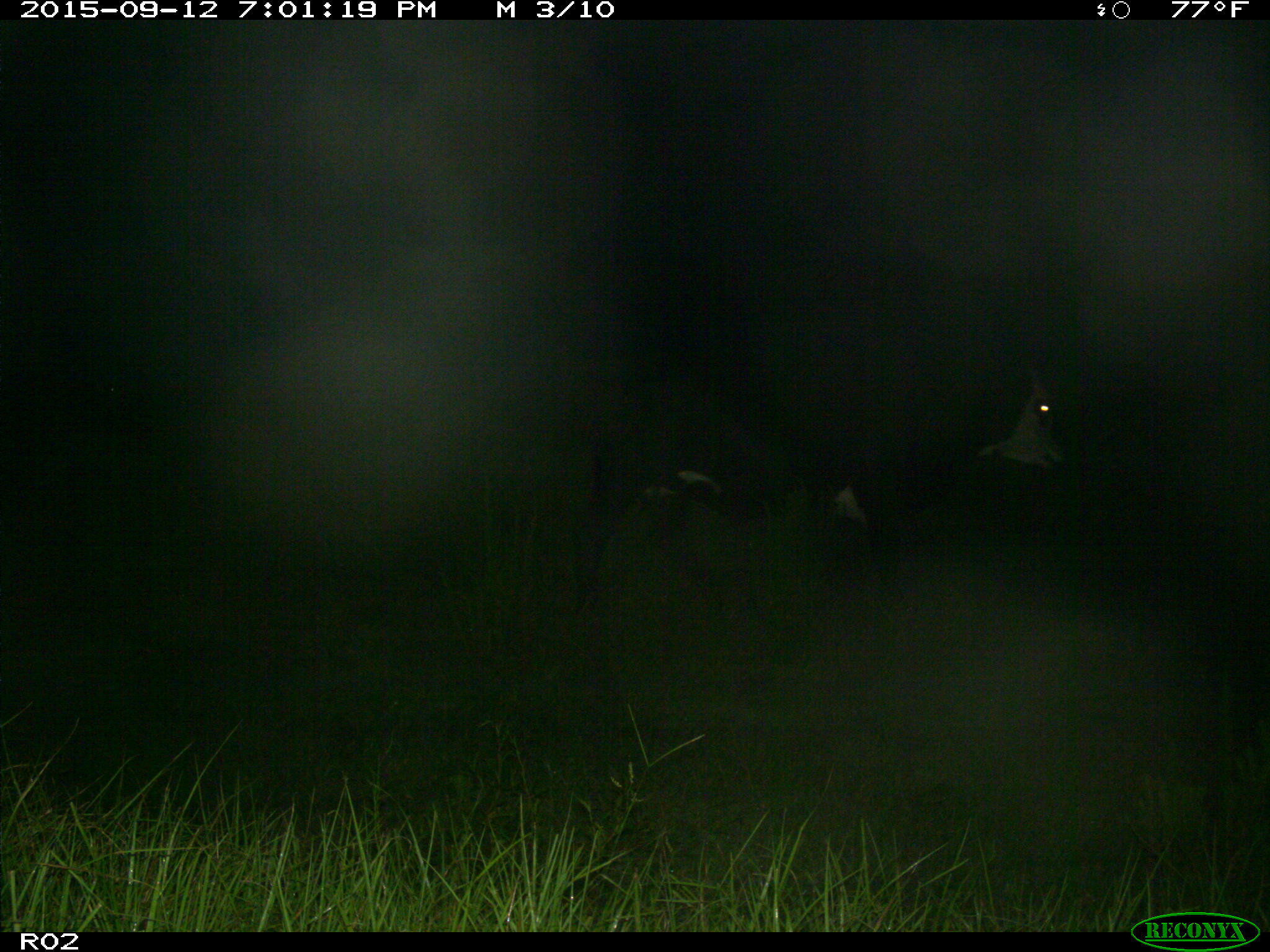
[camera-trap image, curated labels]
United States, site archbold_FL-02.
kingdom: Animalia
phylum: Chordata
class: Mammalia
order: Artiodactyla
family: Bovidae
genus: Bos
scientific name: Bos taurus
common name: domestic cow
Bos taurus (domestic cow).